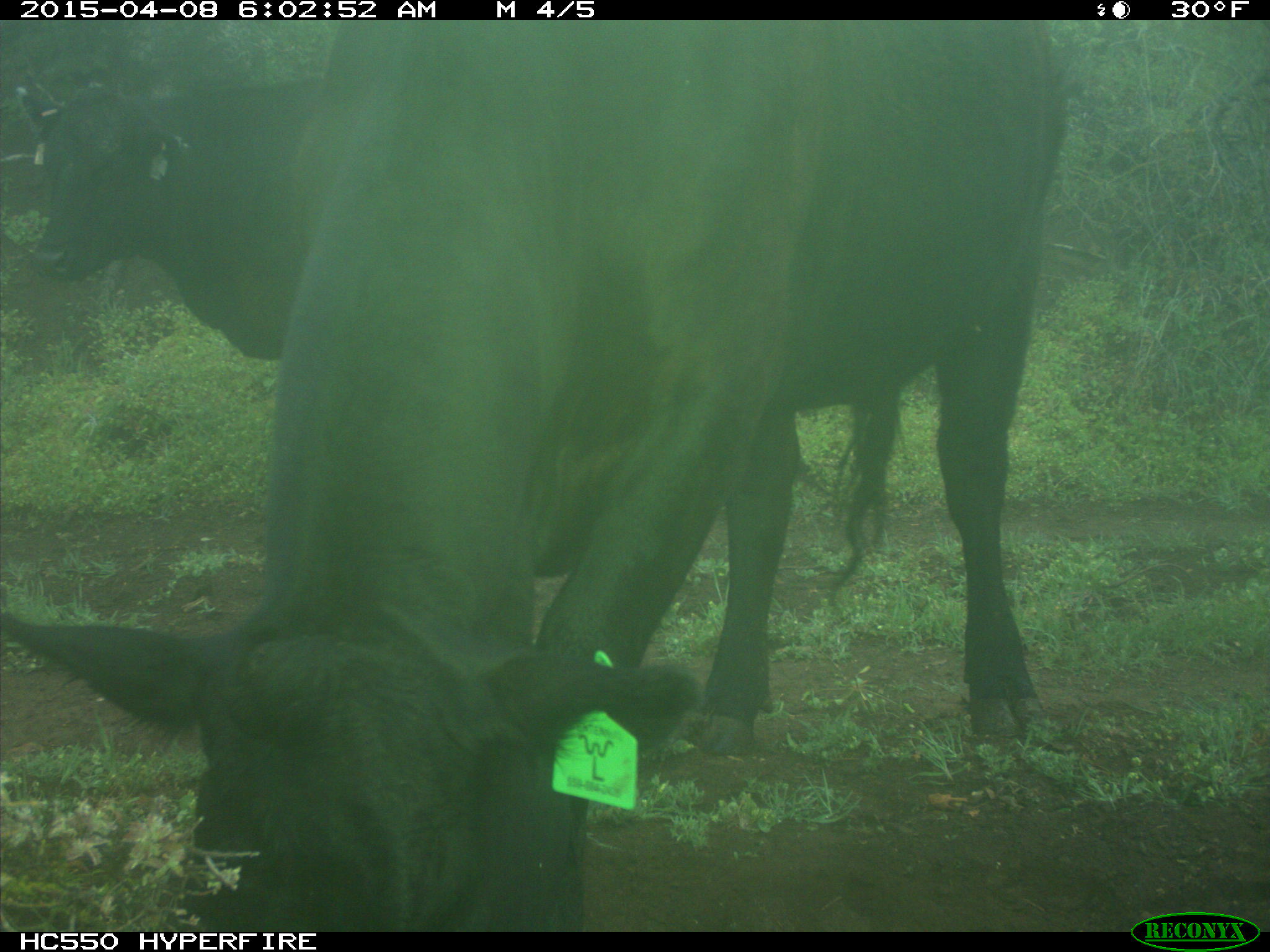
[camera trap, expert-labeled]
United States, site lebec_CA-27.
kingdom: Animalia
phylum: Chordata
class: Mammalia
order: Artiodactyla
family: Bovidae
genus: Bos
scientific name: Bos taurus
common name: domestic cow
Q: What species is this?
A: Bos taurus (domestic cow).